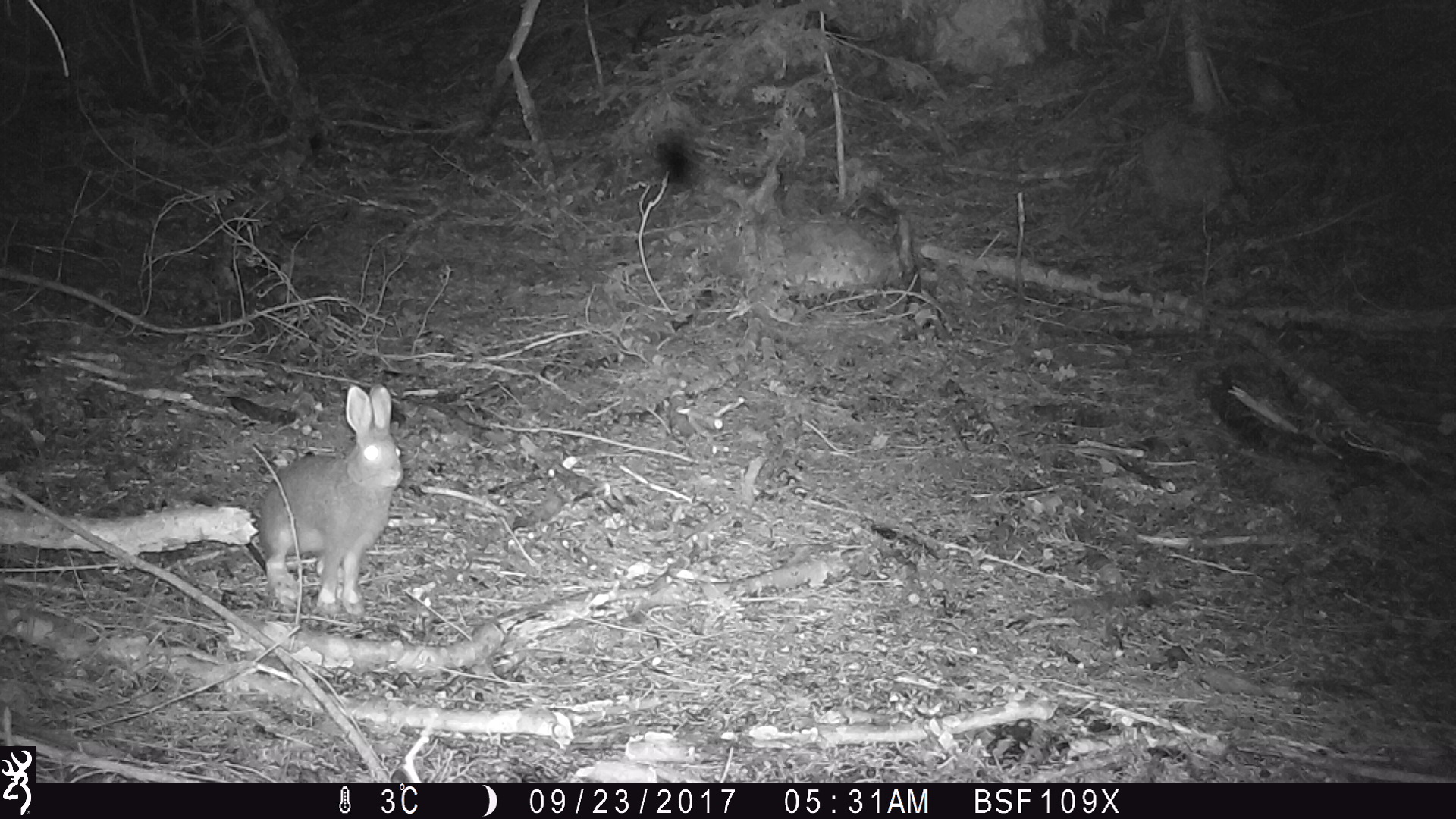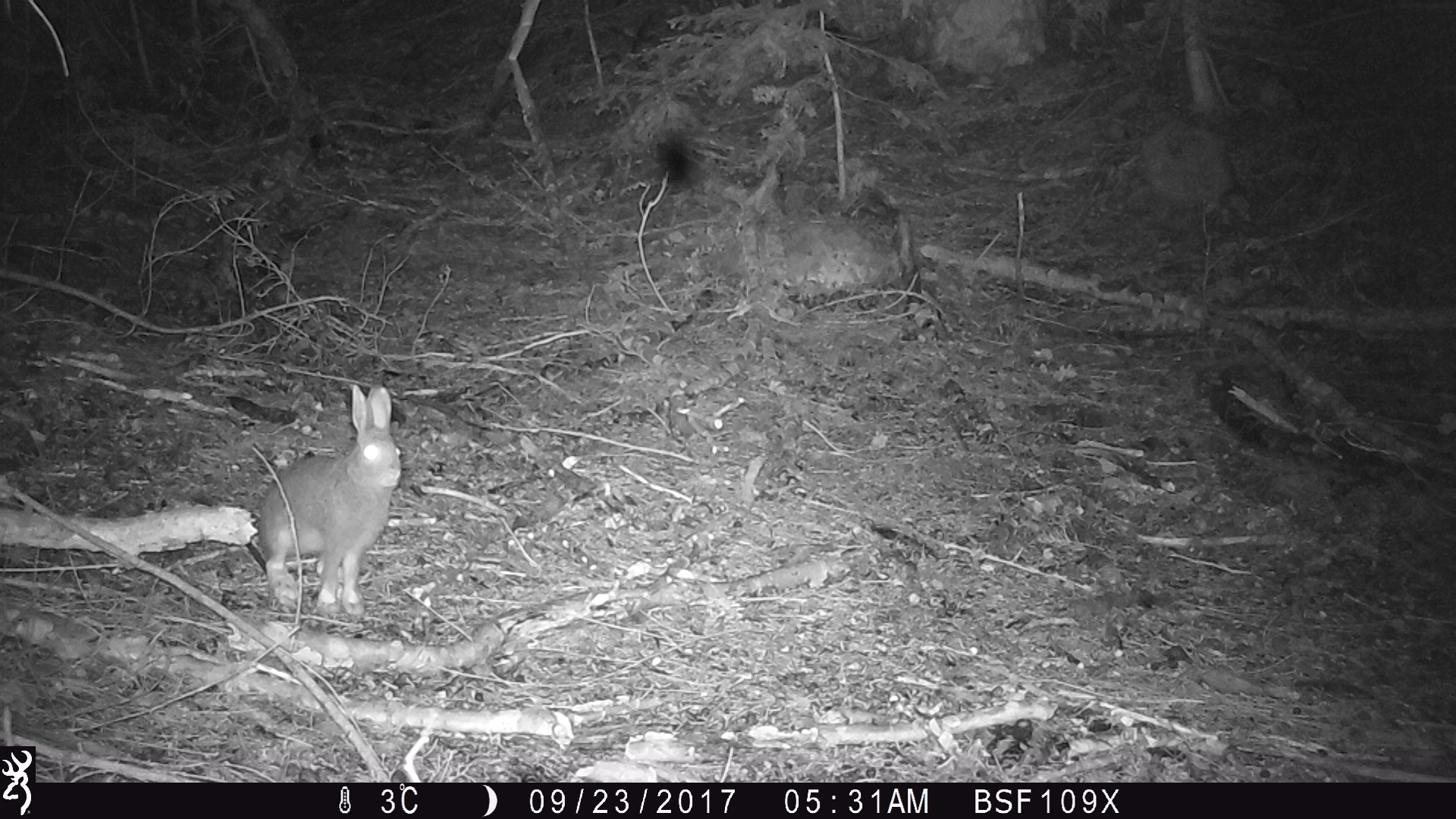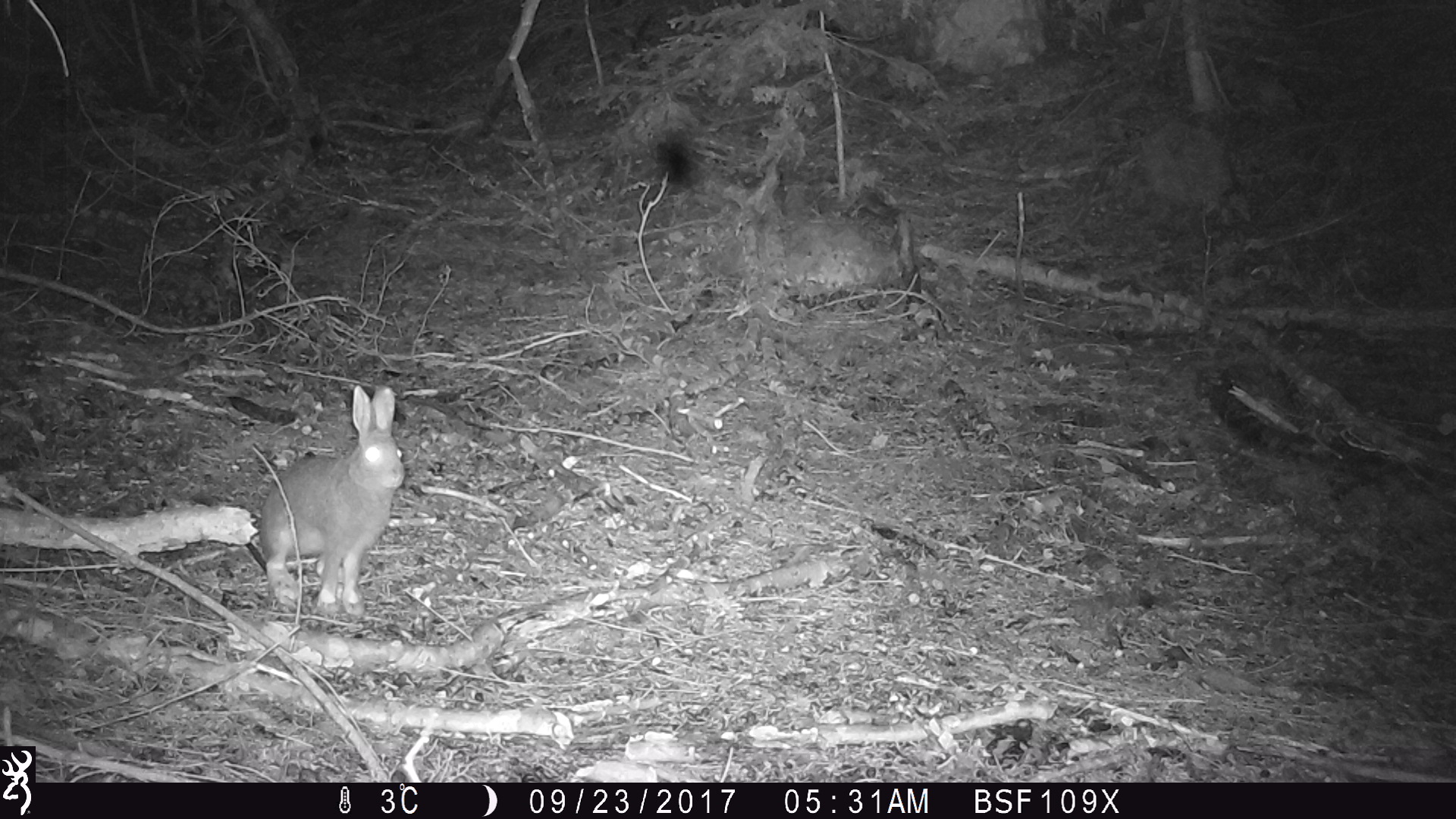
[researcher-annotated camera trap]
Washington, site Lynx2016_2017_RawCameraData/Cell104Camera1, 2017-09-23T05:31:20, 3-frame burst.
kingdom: Animalia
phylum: Chordata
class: Mammalia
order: Lagomorpha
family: Leporidae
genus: Lepus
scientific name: Lepus americanus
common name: snowshoe hare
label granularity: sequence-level